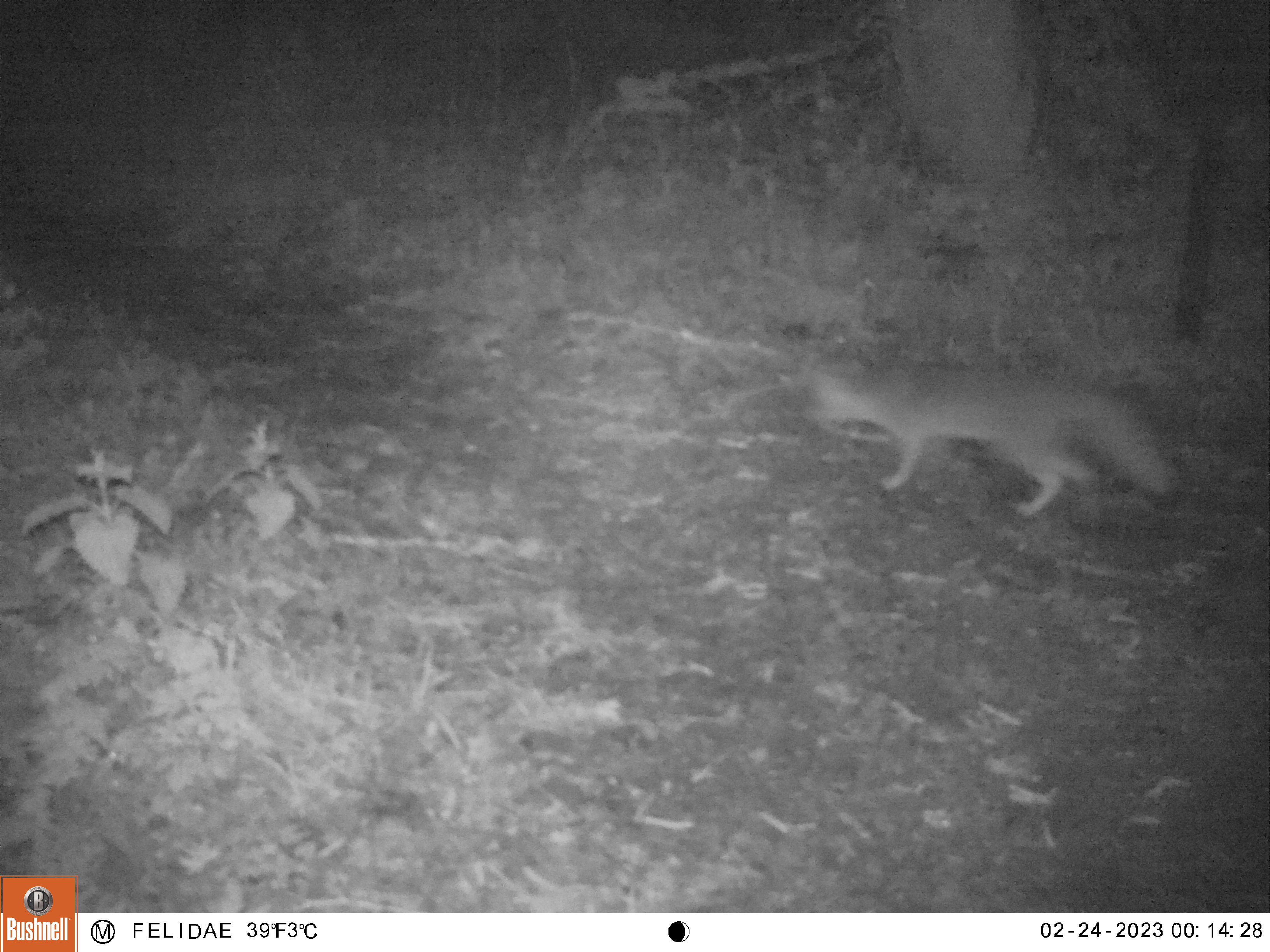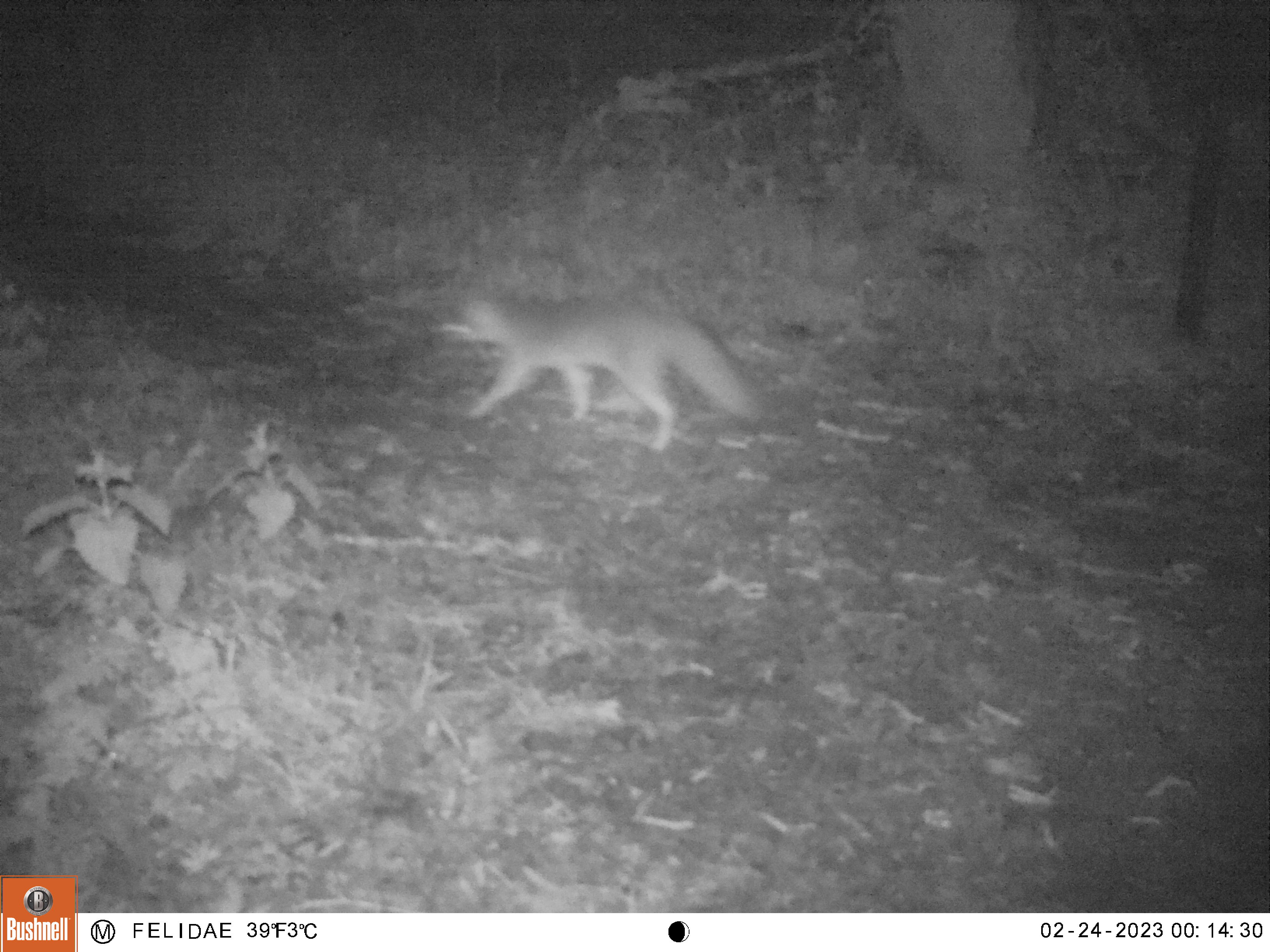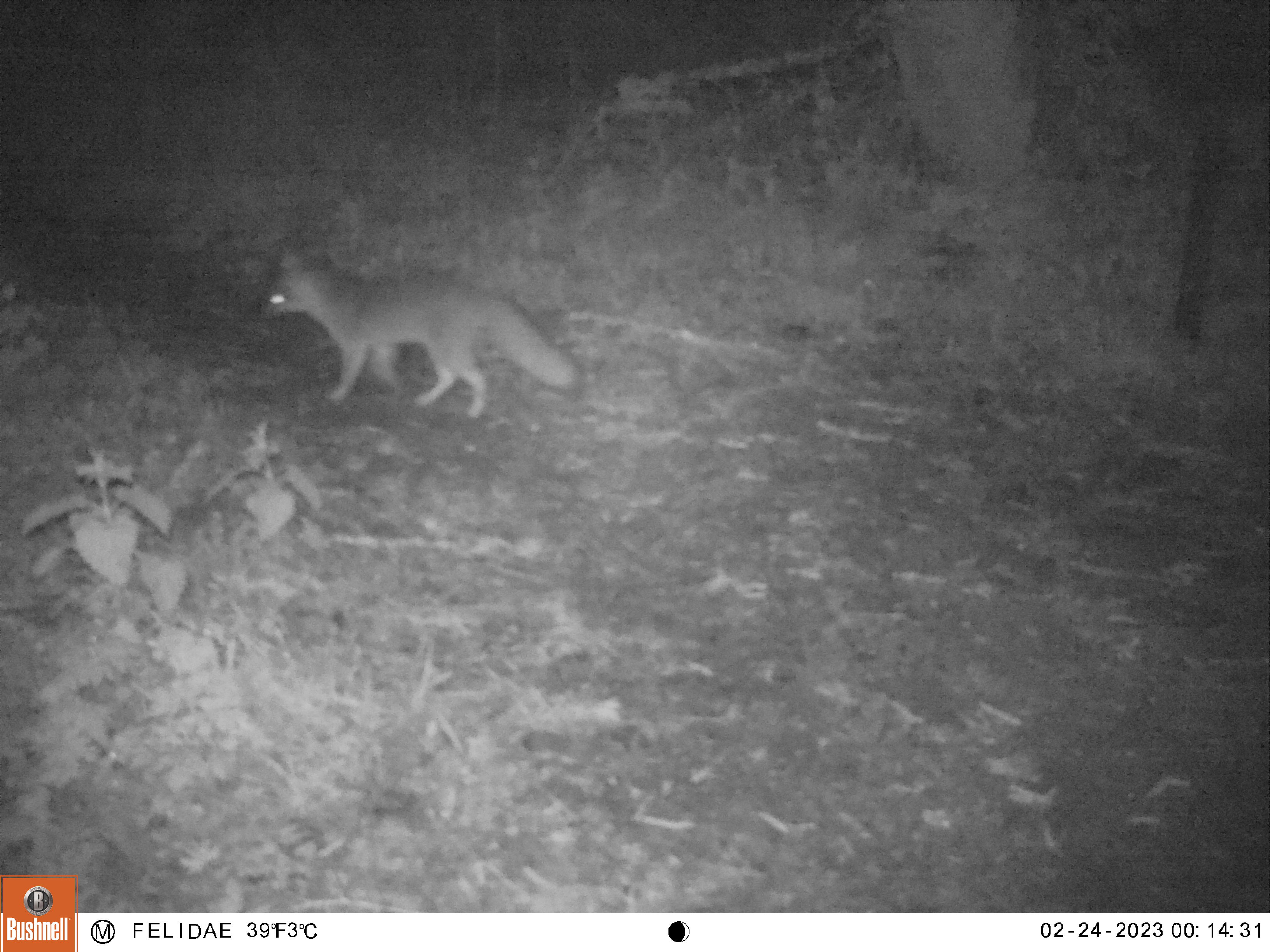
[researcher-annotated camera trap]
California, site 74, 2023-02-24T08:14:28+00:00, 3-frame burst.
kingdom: Animalia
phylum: Chordata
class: Mammalia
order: Carnivora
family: Canidae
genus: Urocyon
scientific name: Urocyon cinereoargenteus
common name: gray fox